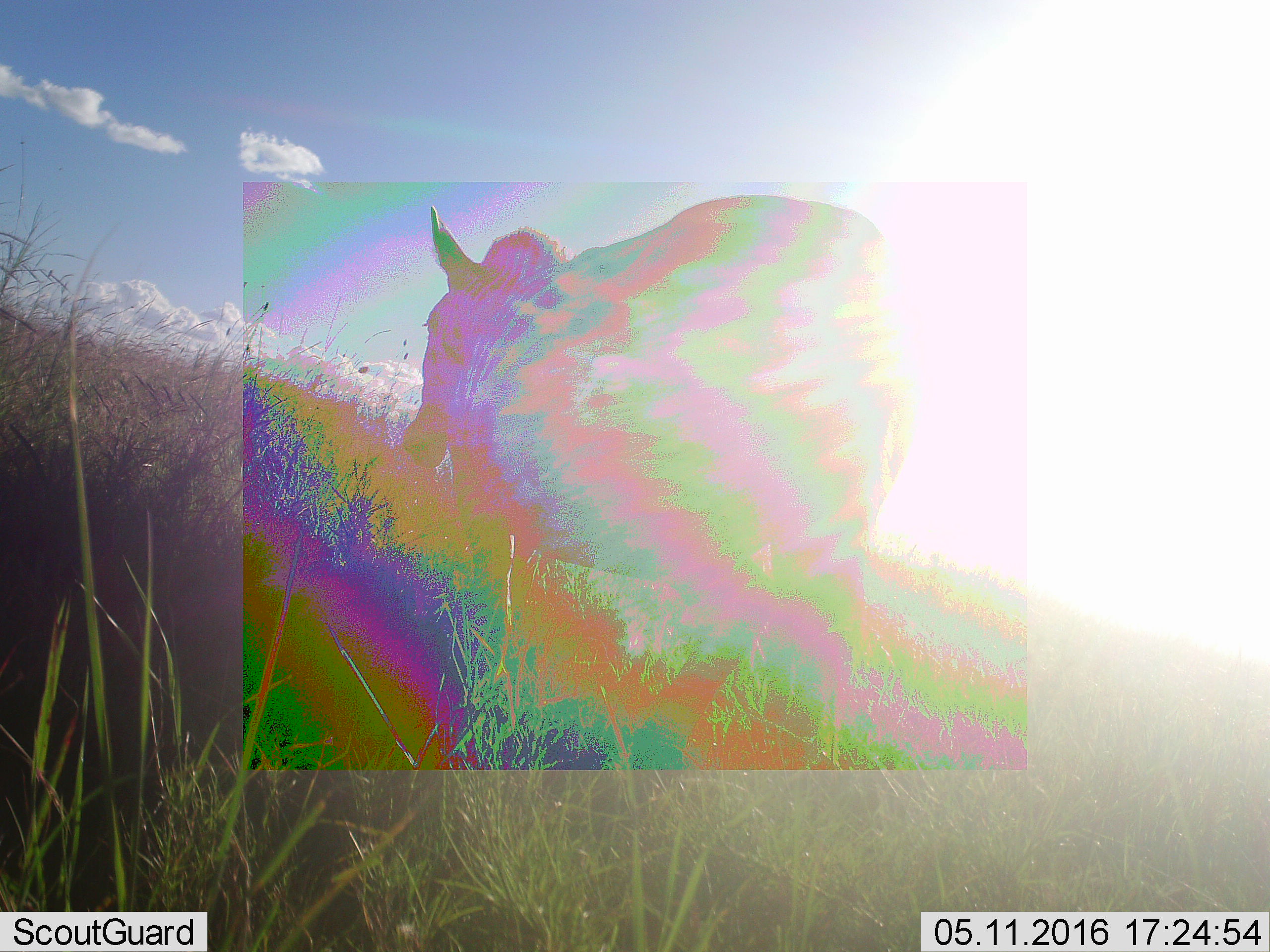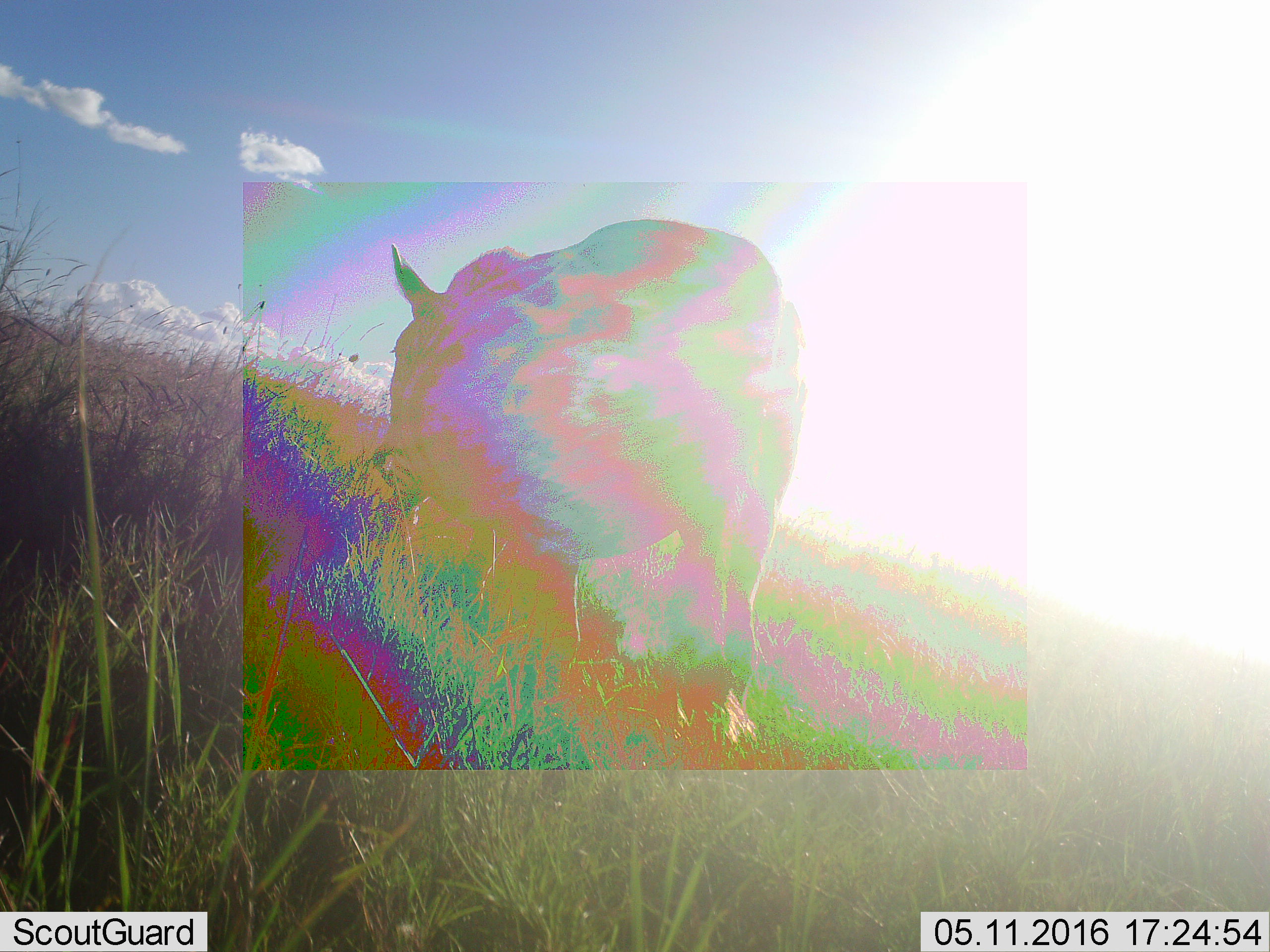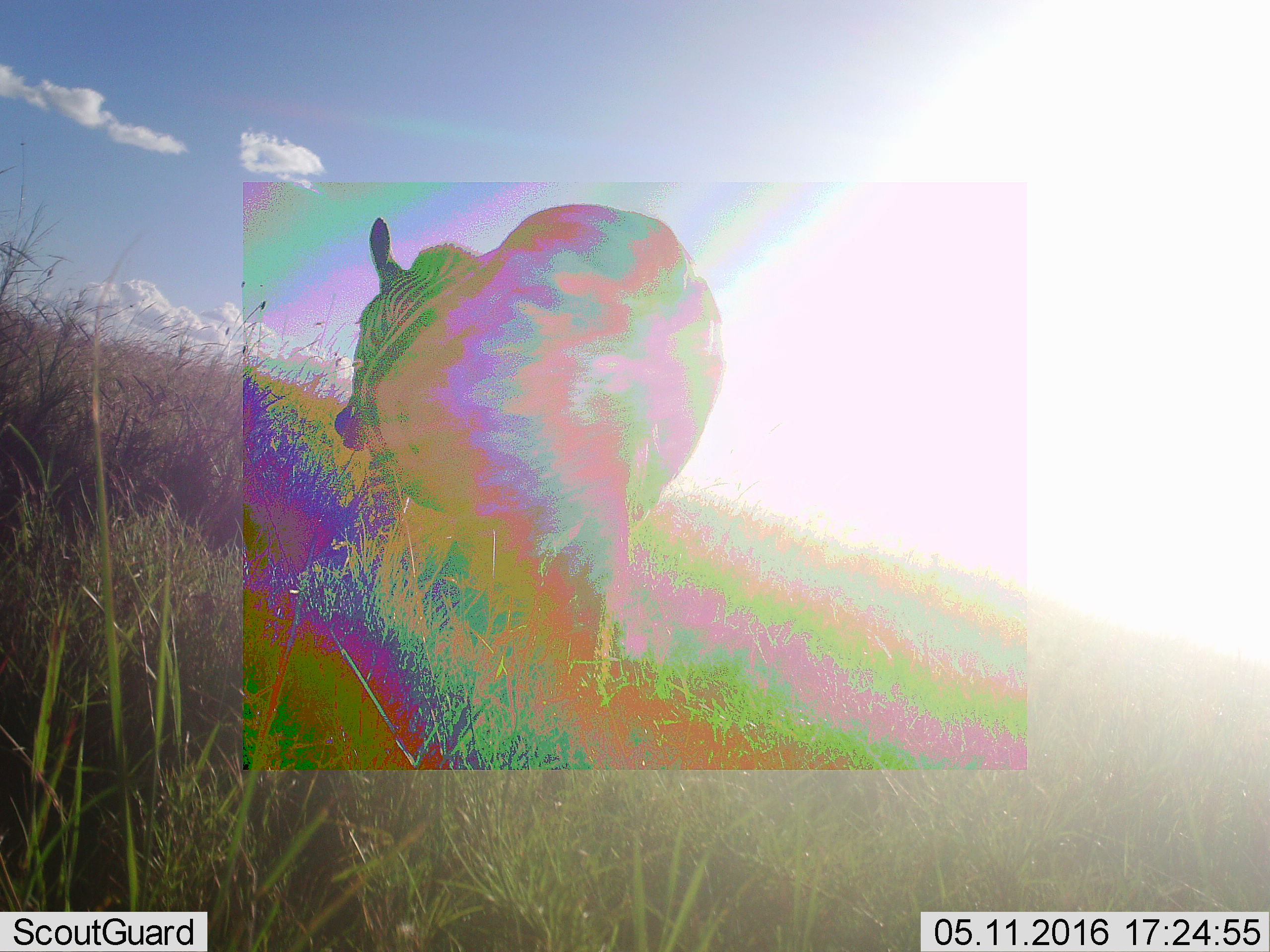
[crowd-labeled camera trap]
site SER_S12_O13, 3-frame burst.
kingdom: Animalia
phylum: Chordata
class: Mammalia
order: Perissodactyla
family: Equidae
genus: Equus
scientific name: Equus quagga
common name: plains zebra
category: zebraplains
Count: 1.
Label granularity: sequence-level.